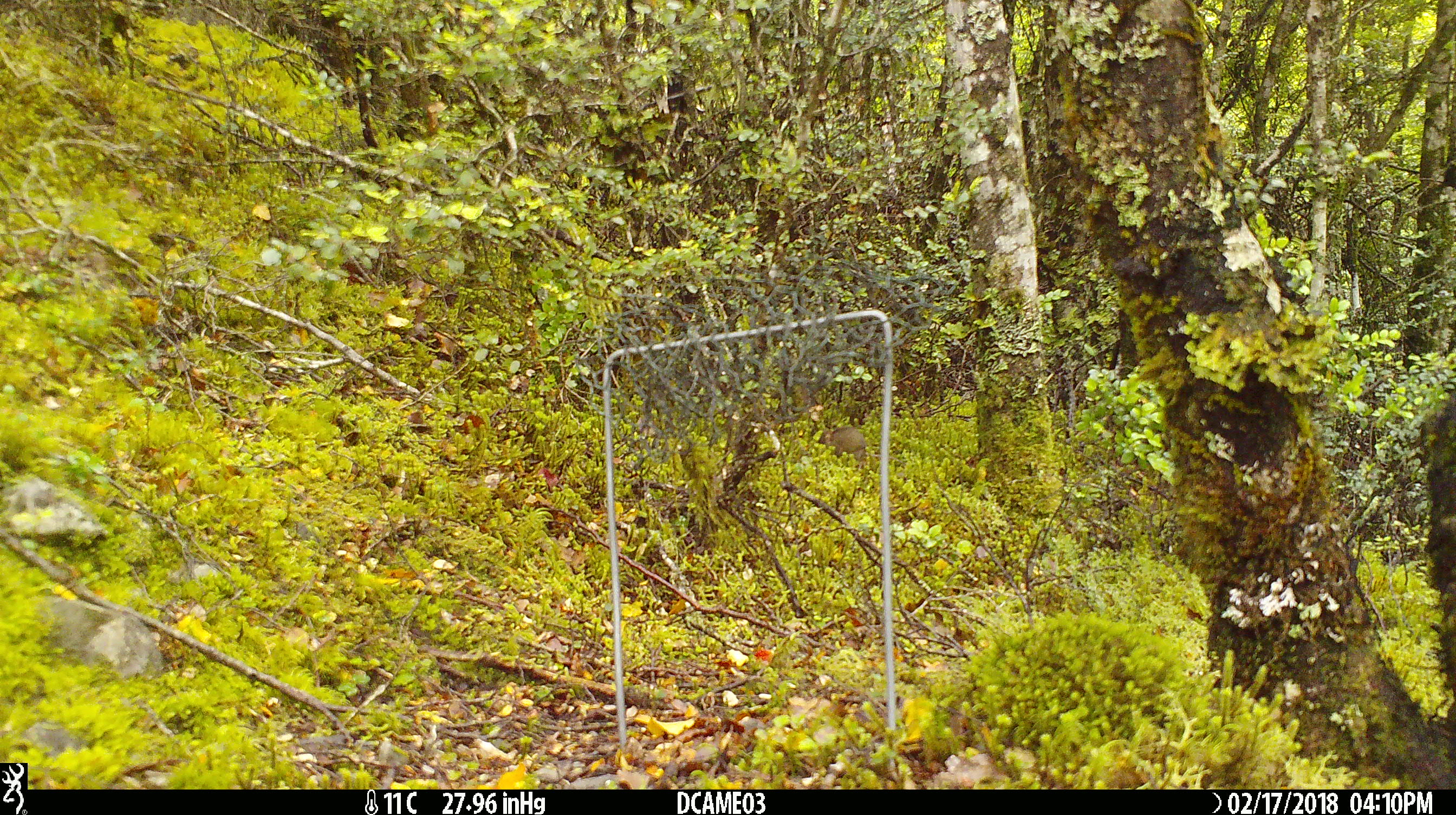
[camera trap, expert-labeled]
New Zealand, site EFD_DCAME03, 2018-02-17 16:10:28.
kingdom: Animalia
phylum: Chordata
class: Mammalia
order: Rodentia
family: Muridae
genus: Mus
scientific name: Mus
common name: mouse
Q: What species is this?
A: Mouse (Mus).